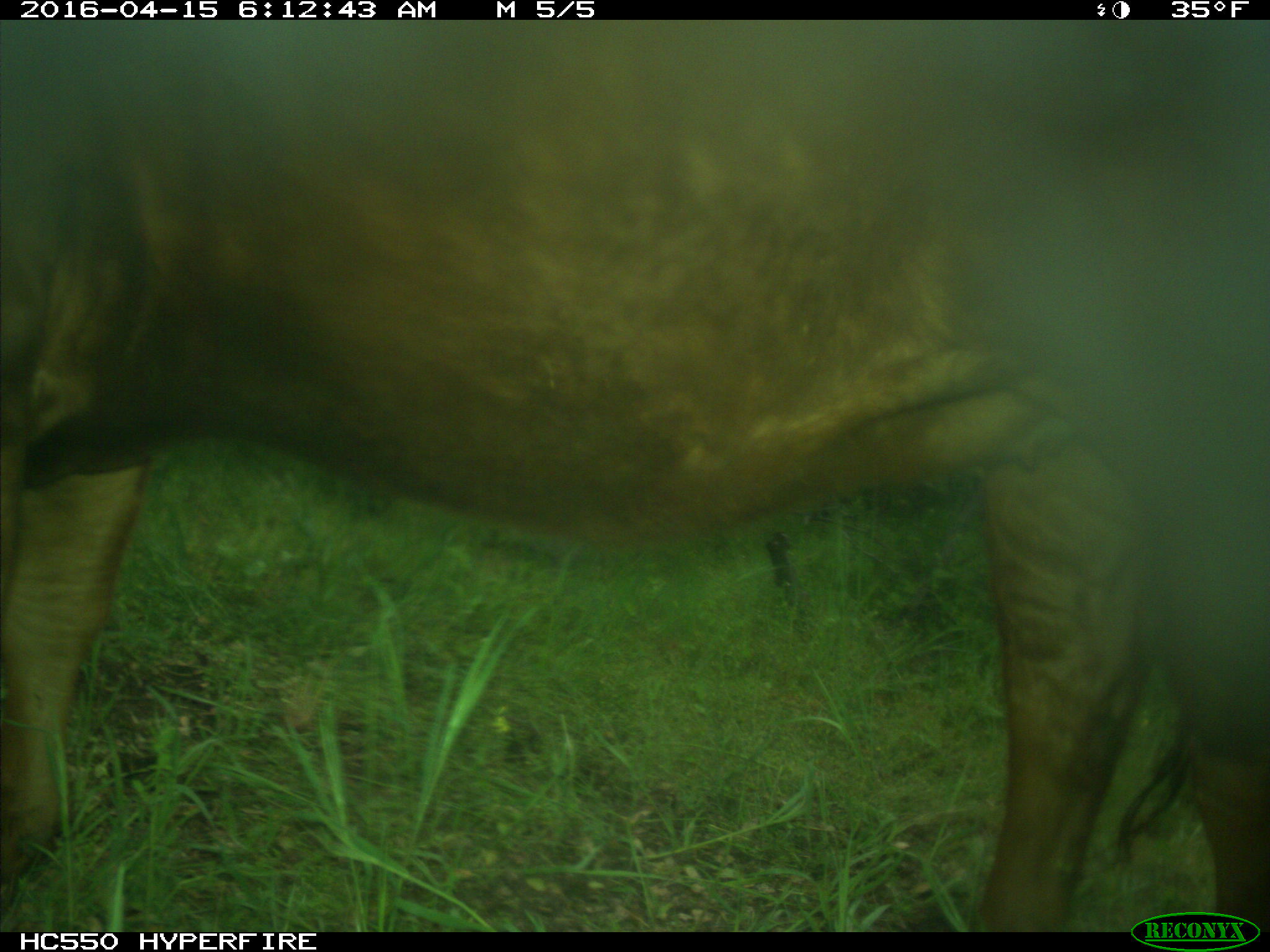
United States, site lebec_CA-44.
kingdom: Animalia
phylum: Chordata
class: Mammalia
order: Artiodactyla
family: Bovidae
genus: Bos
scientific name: Bos taurus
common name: domestic cow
Bos taurus (domestic cow).